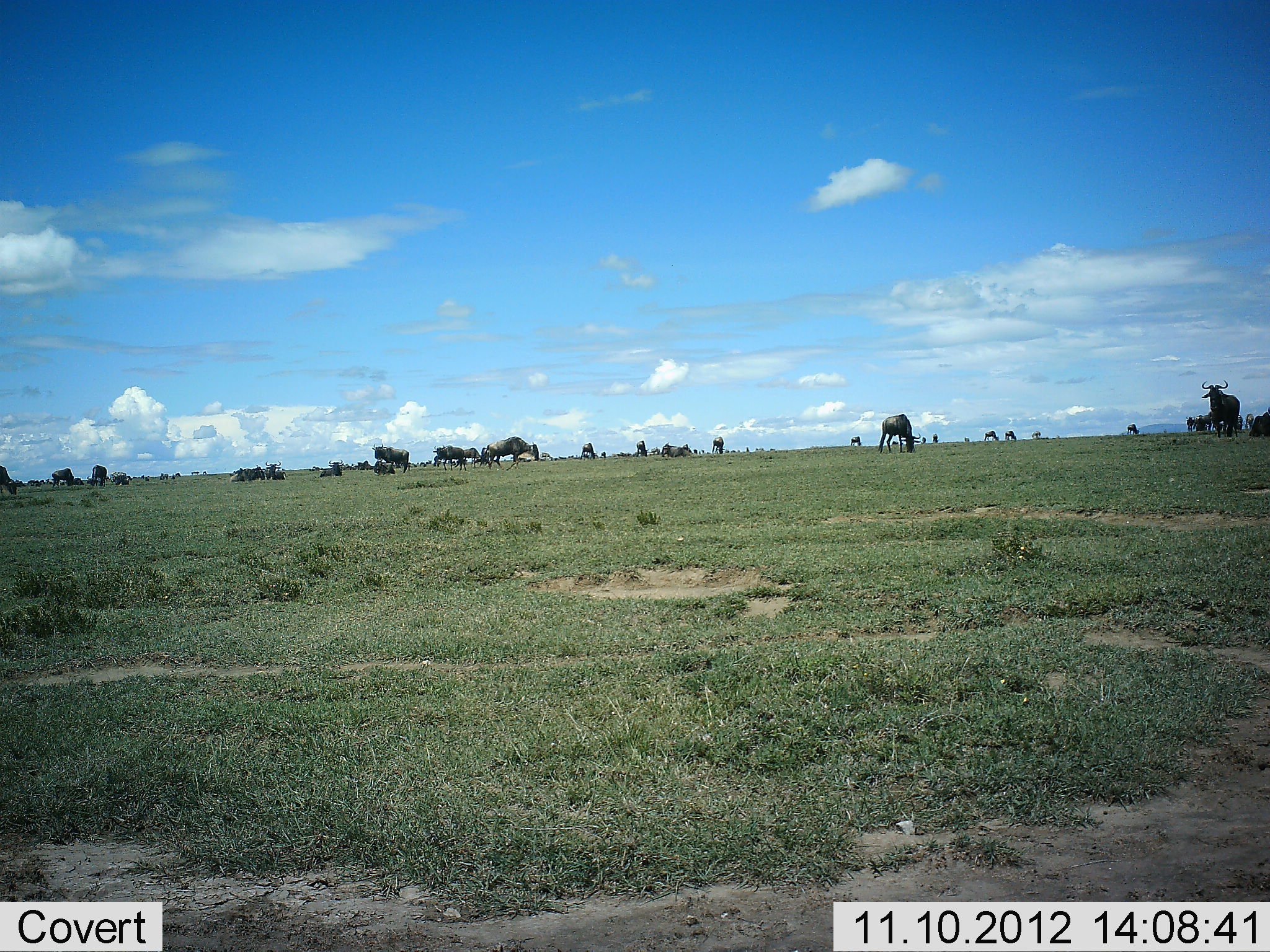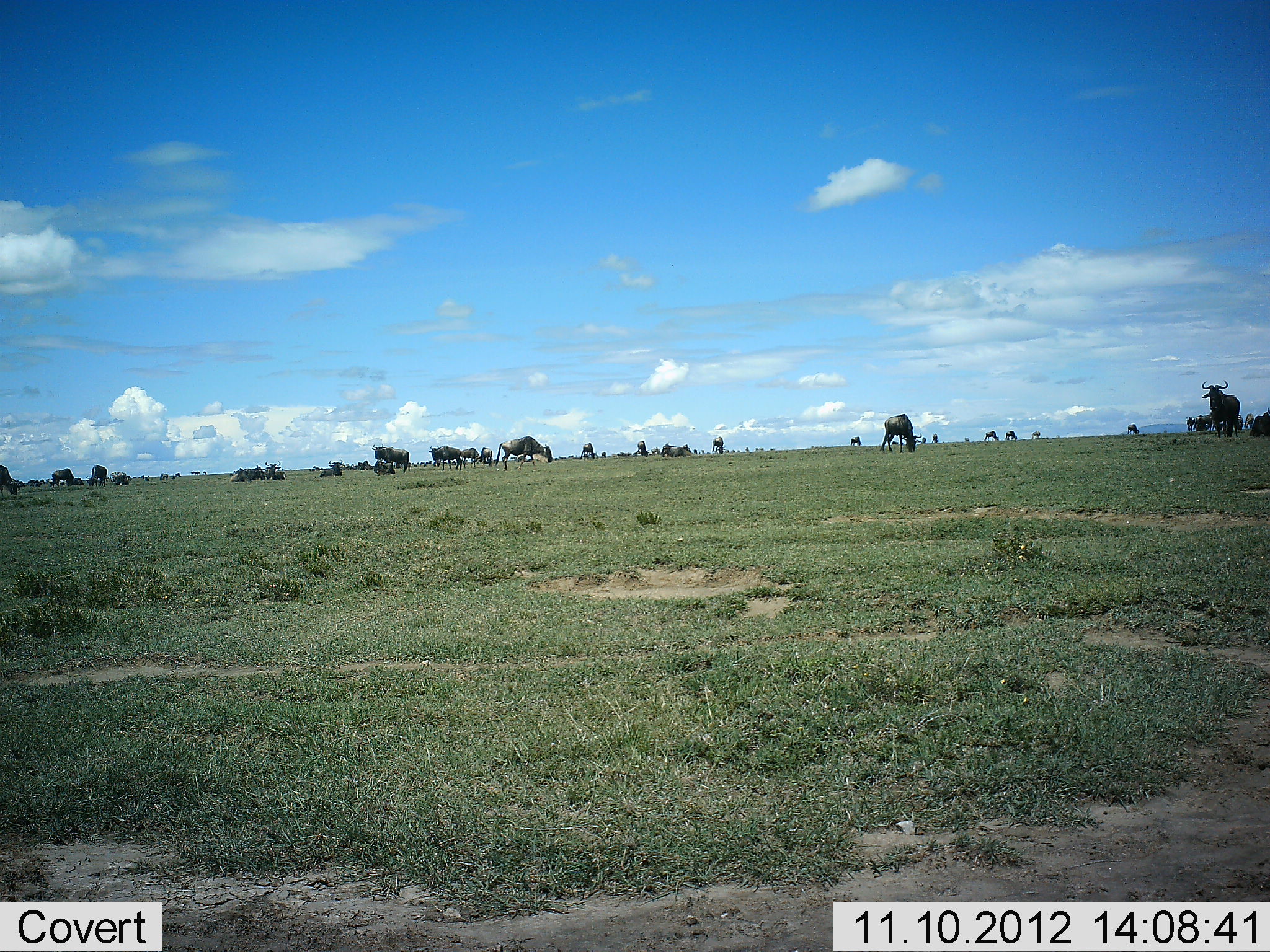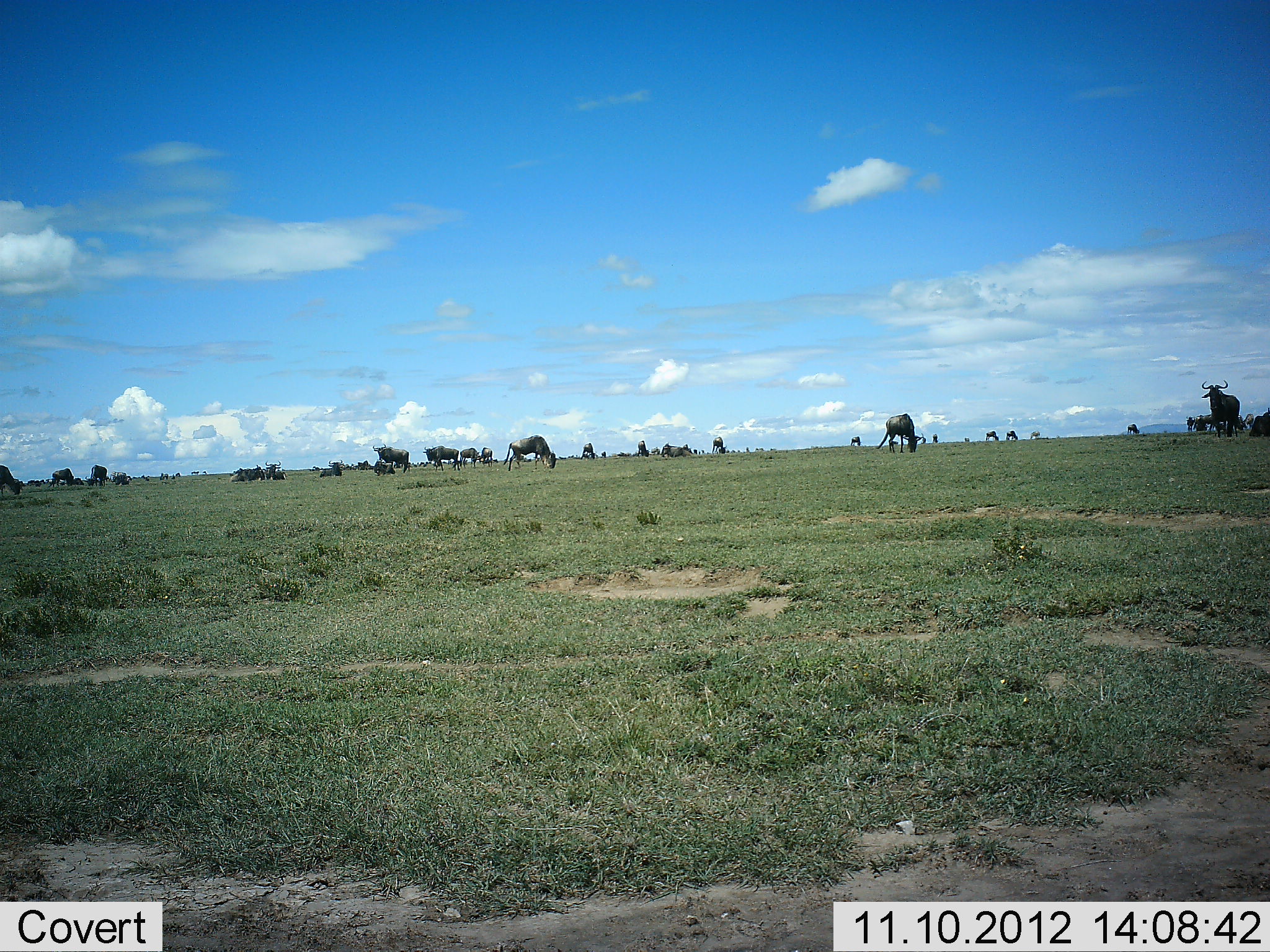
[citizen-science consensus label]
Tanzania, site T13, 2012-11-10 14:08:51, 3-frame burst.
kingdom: Animalia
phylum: Chordata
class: Mammalia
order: Artiodactyla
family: Bovidae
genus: Connochaetes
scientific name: Connochaetes taurinus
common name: blue wildebeest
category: wildebeest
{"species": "wildebeest (blue wildebeest) (Connochaetes taurinus)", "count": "11-50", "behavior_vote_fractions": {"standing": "60%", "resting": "30%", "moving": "20%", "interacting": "10%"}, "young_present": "0%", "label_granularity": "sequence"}